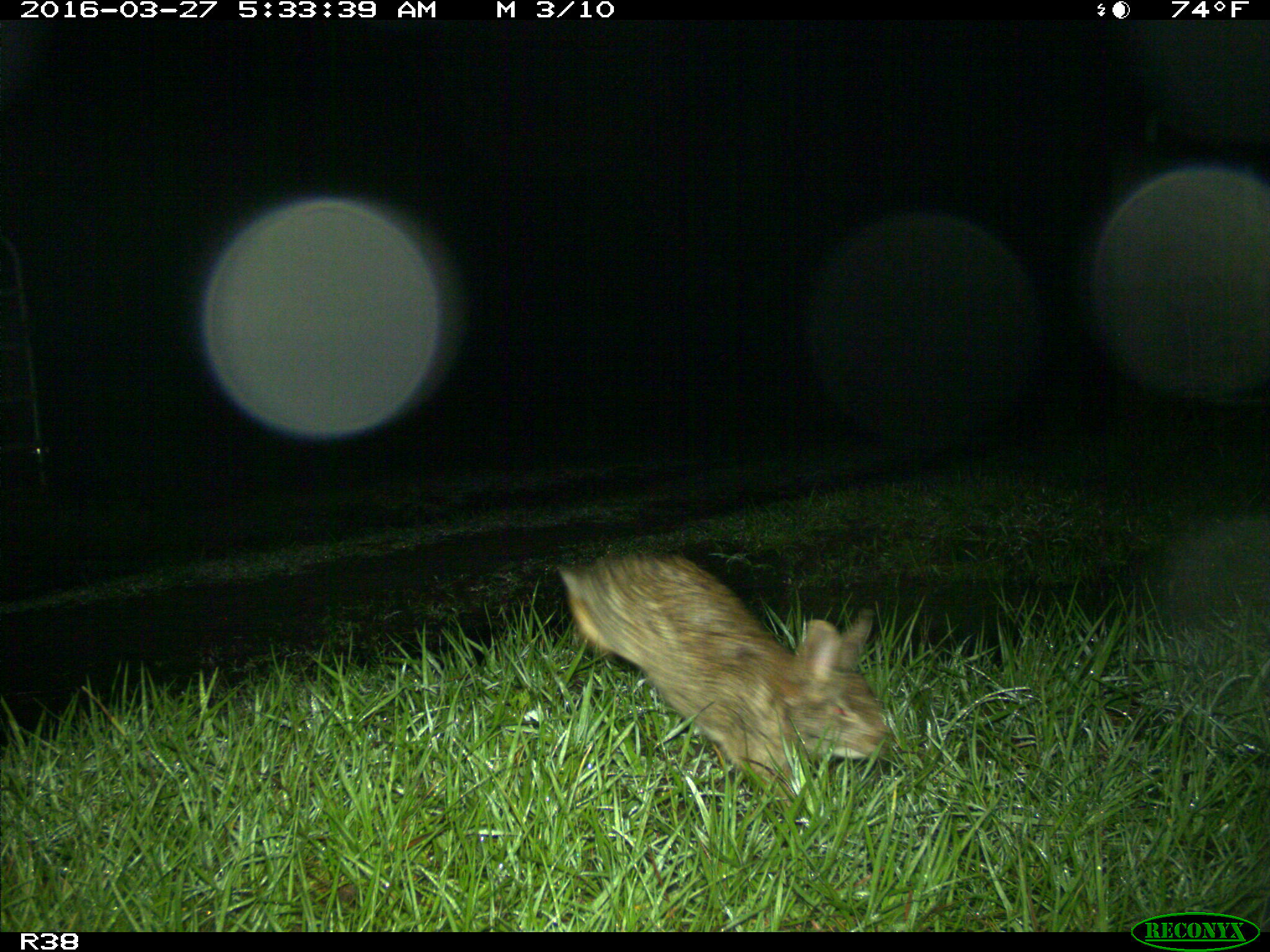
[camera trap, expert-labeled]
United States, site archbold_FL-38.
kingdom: Animalia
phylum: Chordata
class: Mammalia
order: Lagomorpha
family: Leporidae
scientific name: Leporidae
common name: rabbits and hares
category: unidentified rabbit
Unidentified rabbit (rabbits and hares) (Leporidae).